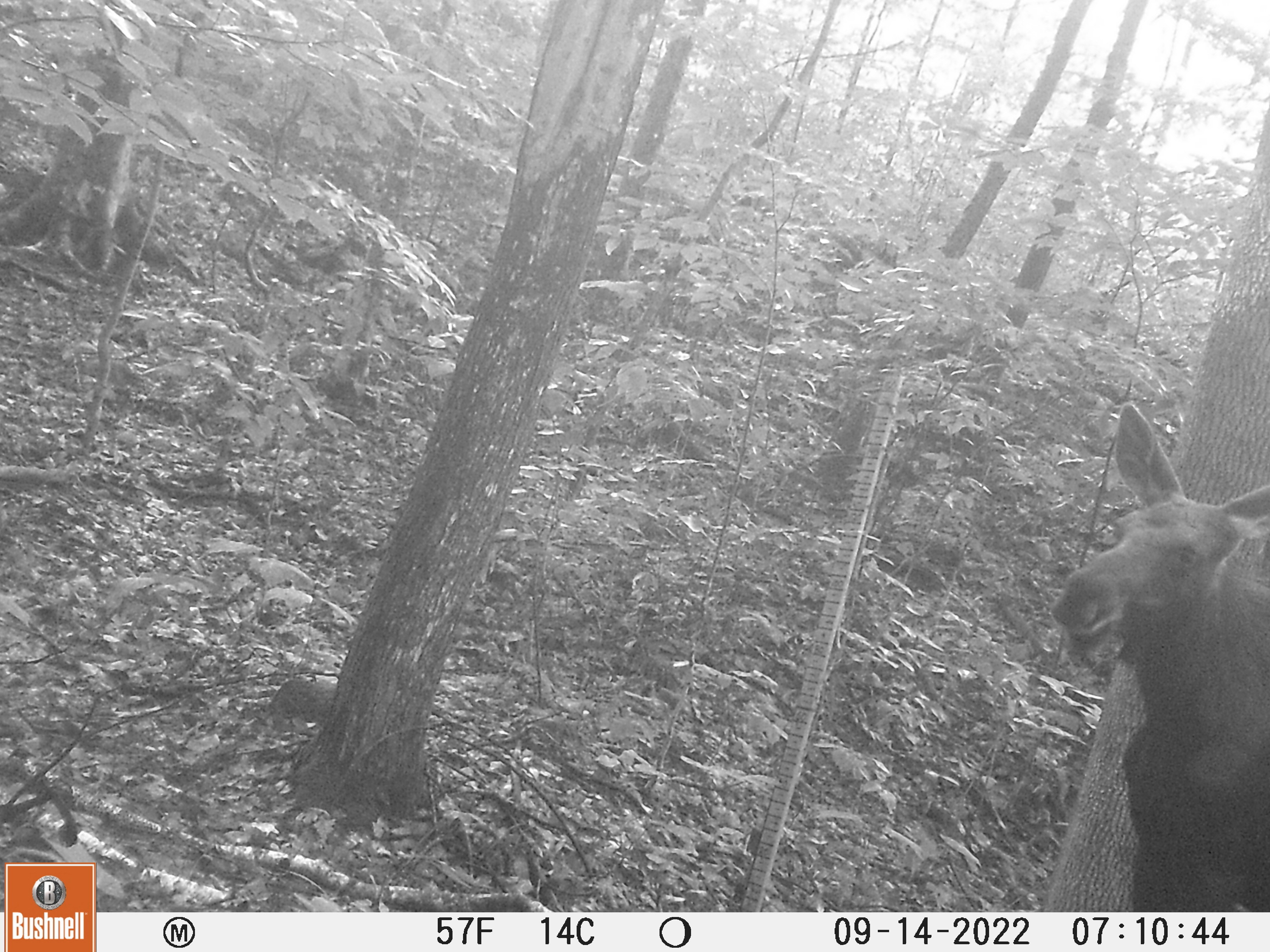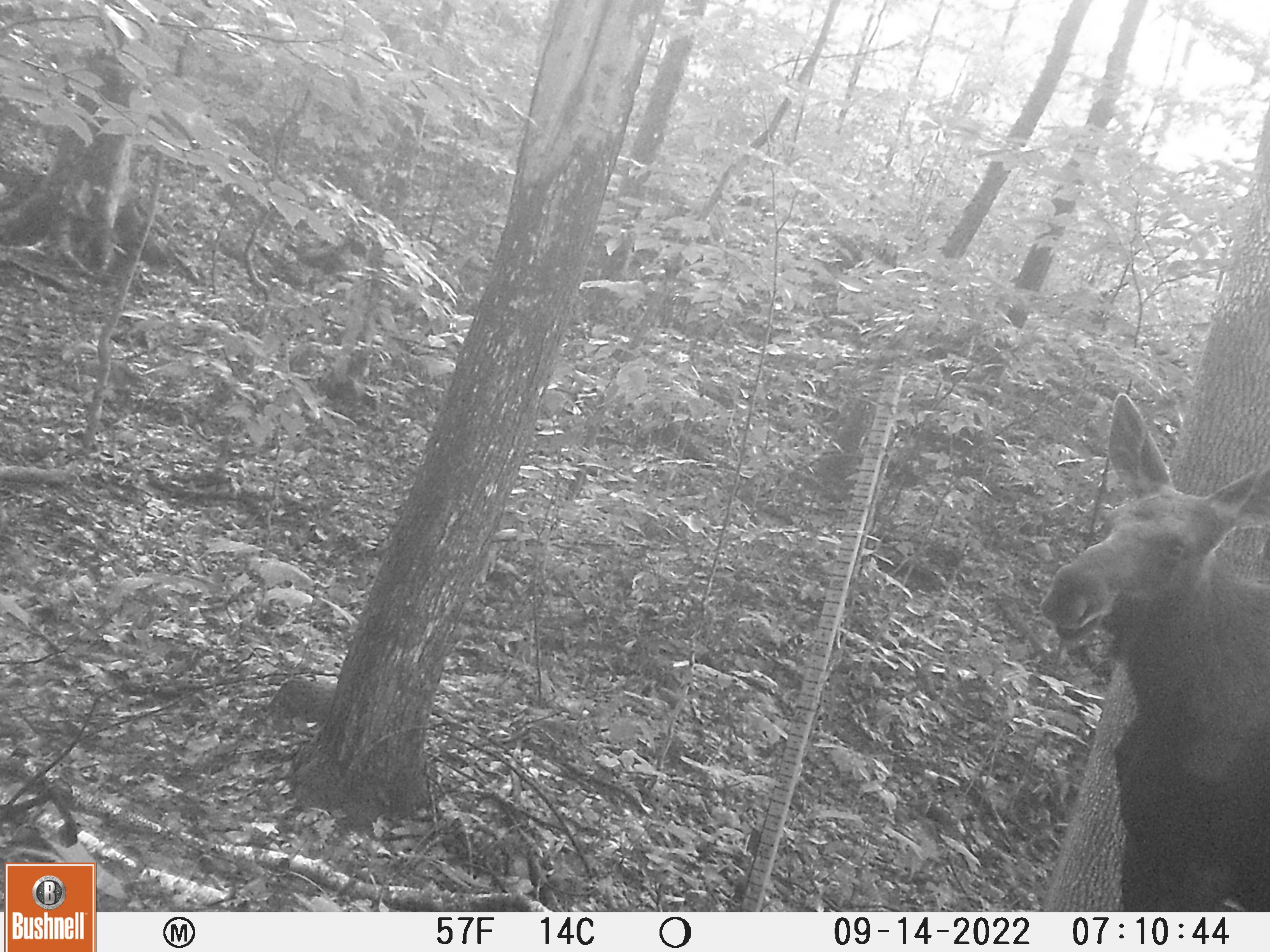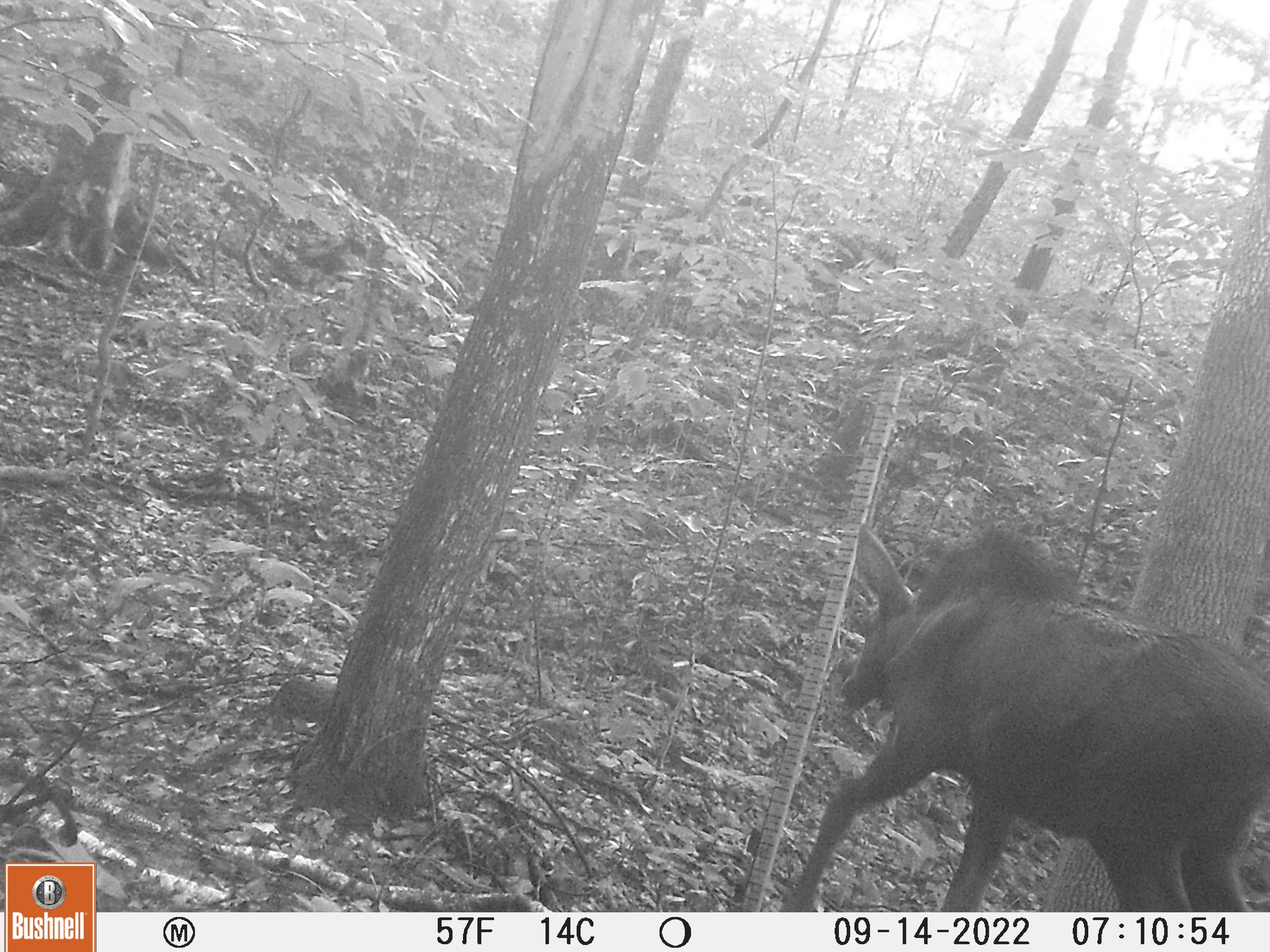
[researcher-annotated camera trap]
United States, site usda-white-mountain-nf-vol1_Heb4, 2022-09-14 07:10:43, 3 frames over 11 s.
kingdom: Animalia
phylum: Chordata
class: Mammalia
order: Artiodactyla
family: Cervidae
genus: Alces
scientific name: Alces alces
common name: moose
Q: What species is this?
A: Moose (Alces alces).